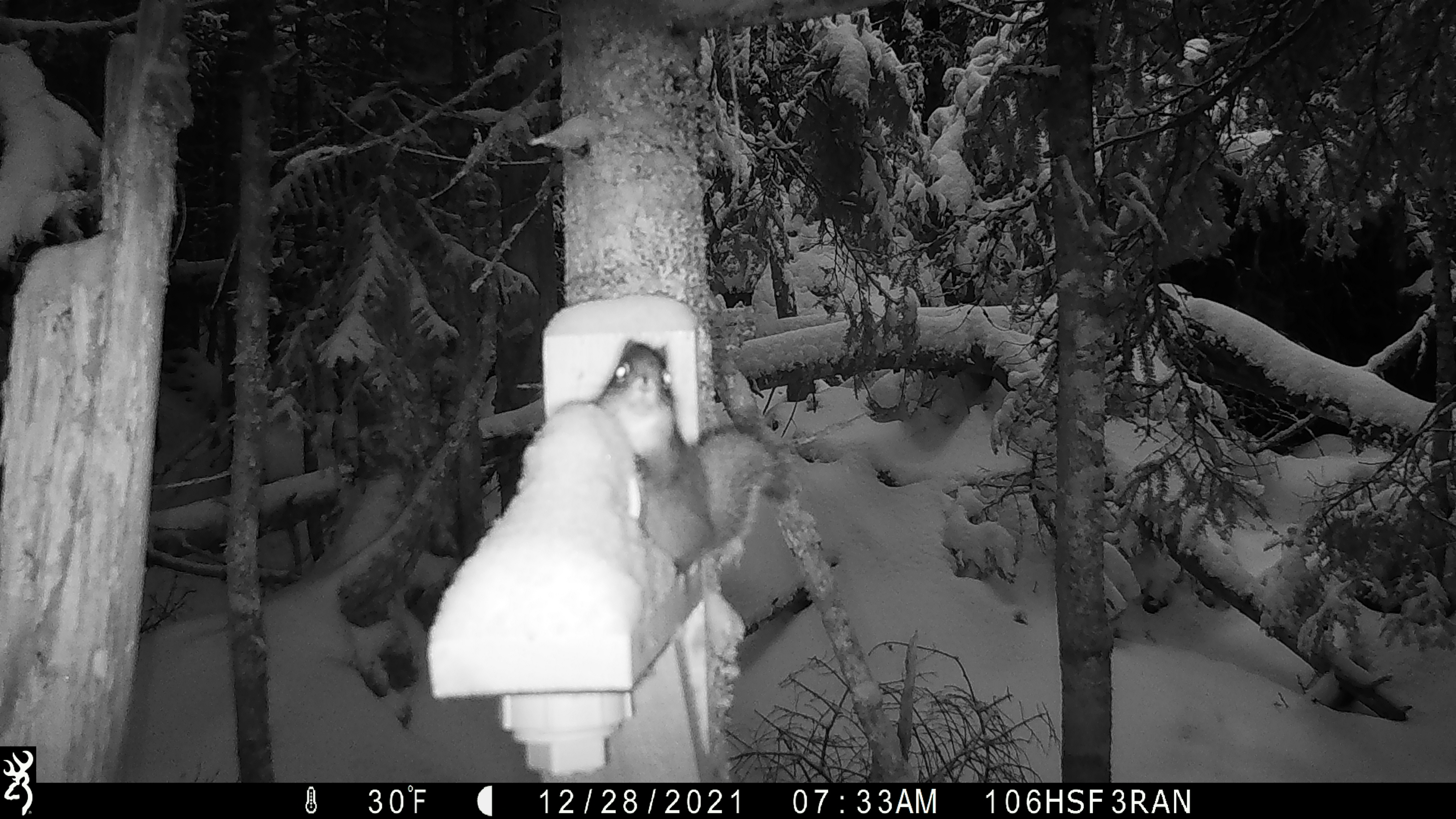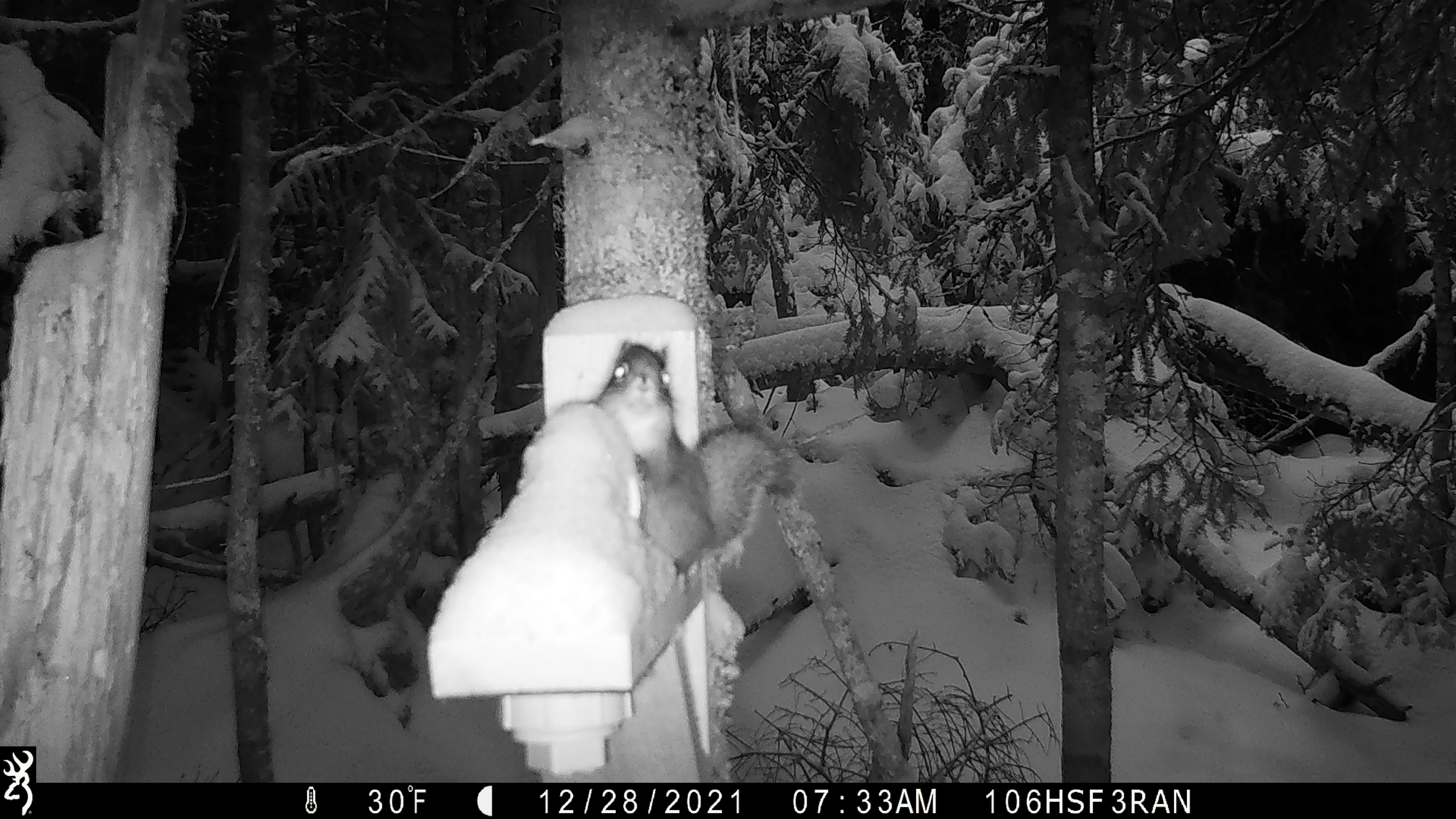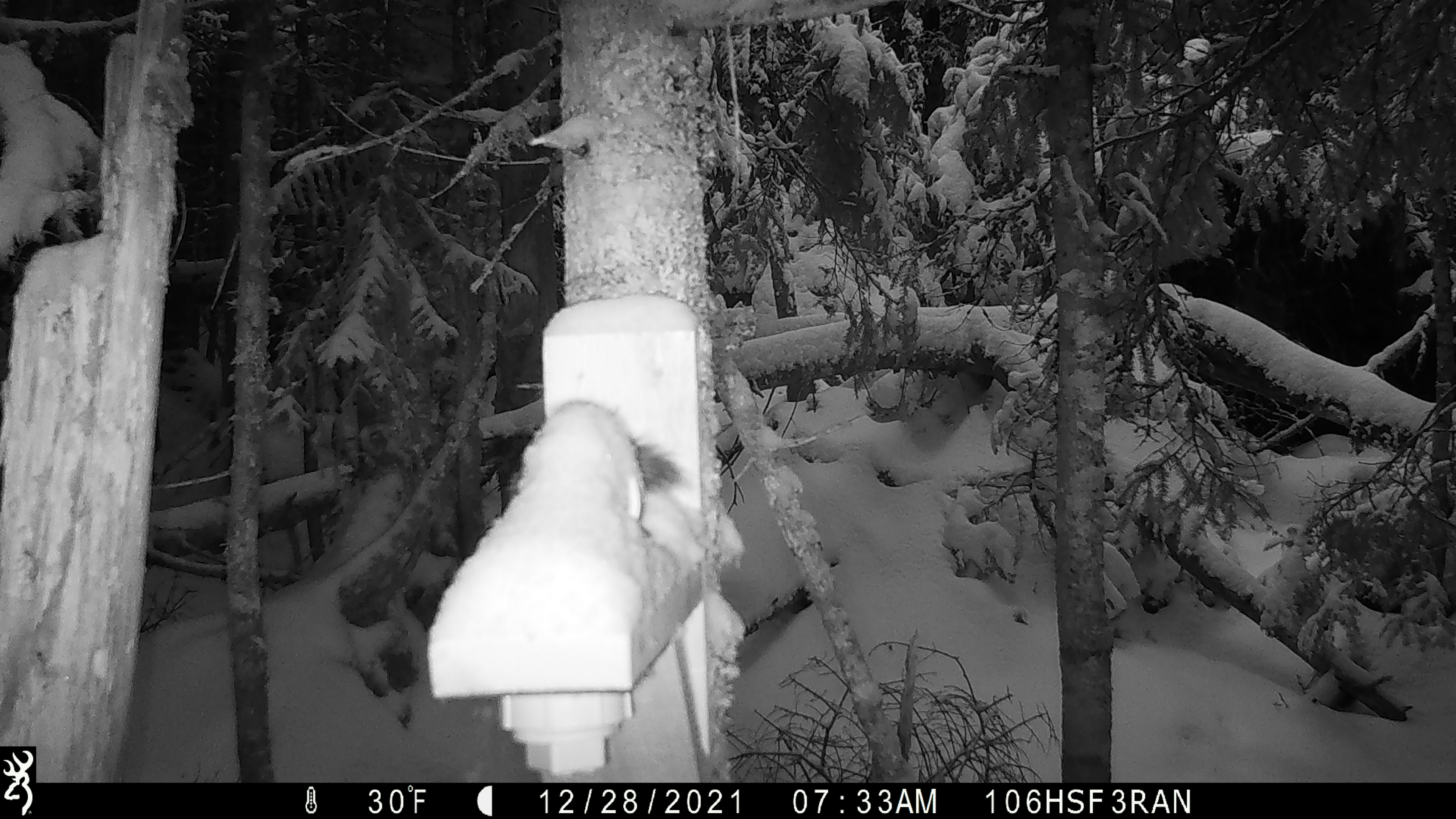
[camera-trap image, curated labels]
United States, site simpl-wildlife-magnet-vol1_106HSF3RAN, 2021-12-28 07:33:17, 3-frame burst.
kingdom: Animalia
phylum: Chordata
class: Mammalia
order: Rodentia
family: Sciuridae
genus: Tamiasciurus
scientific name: Tamiasciurus hudsonicus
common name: red squirrel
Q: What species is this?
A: Red squirrel (Tamiasciurus hudsonicus).